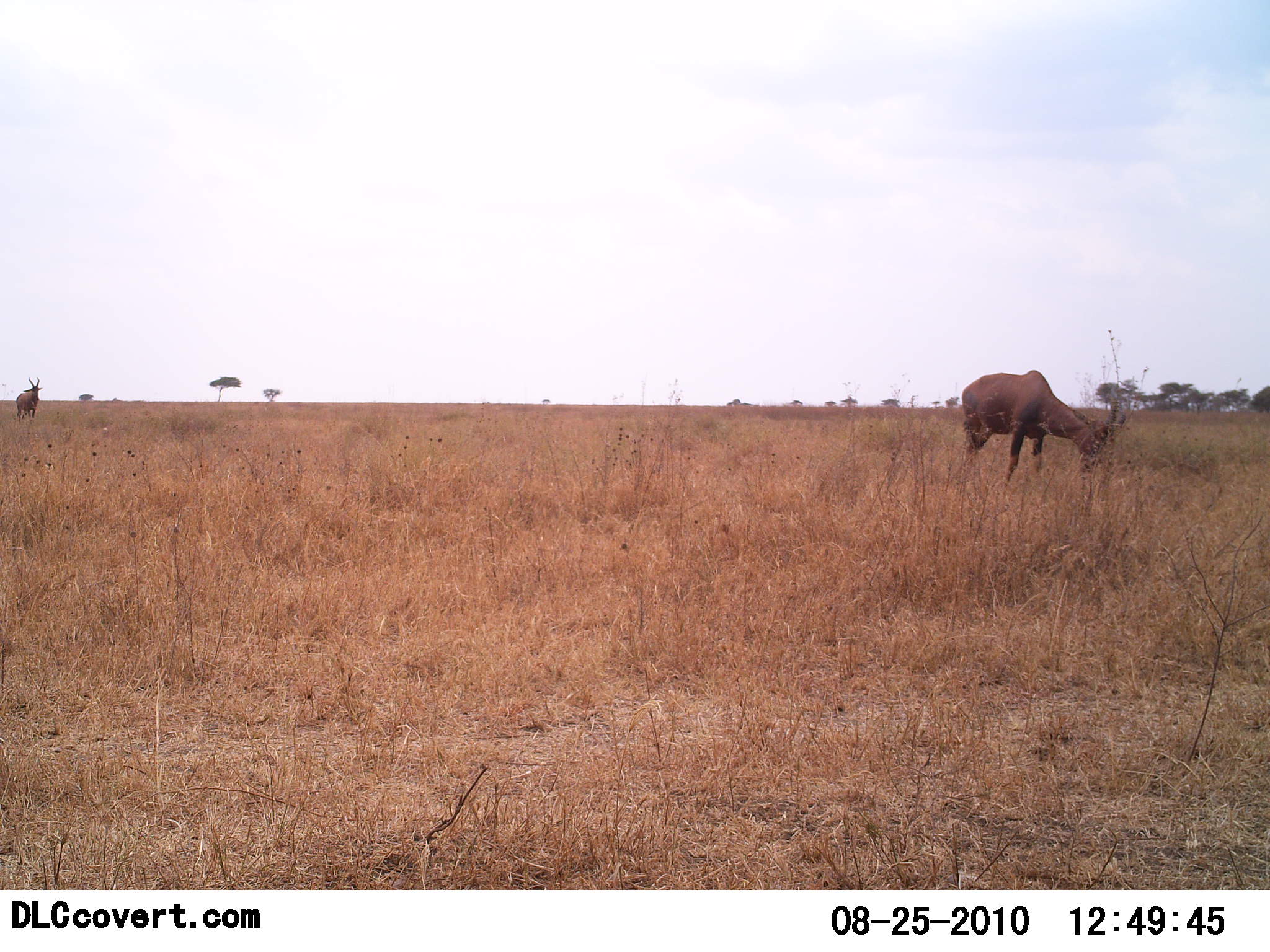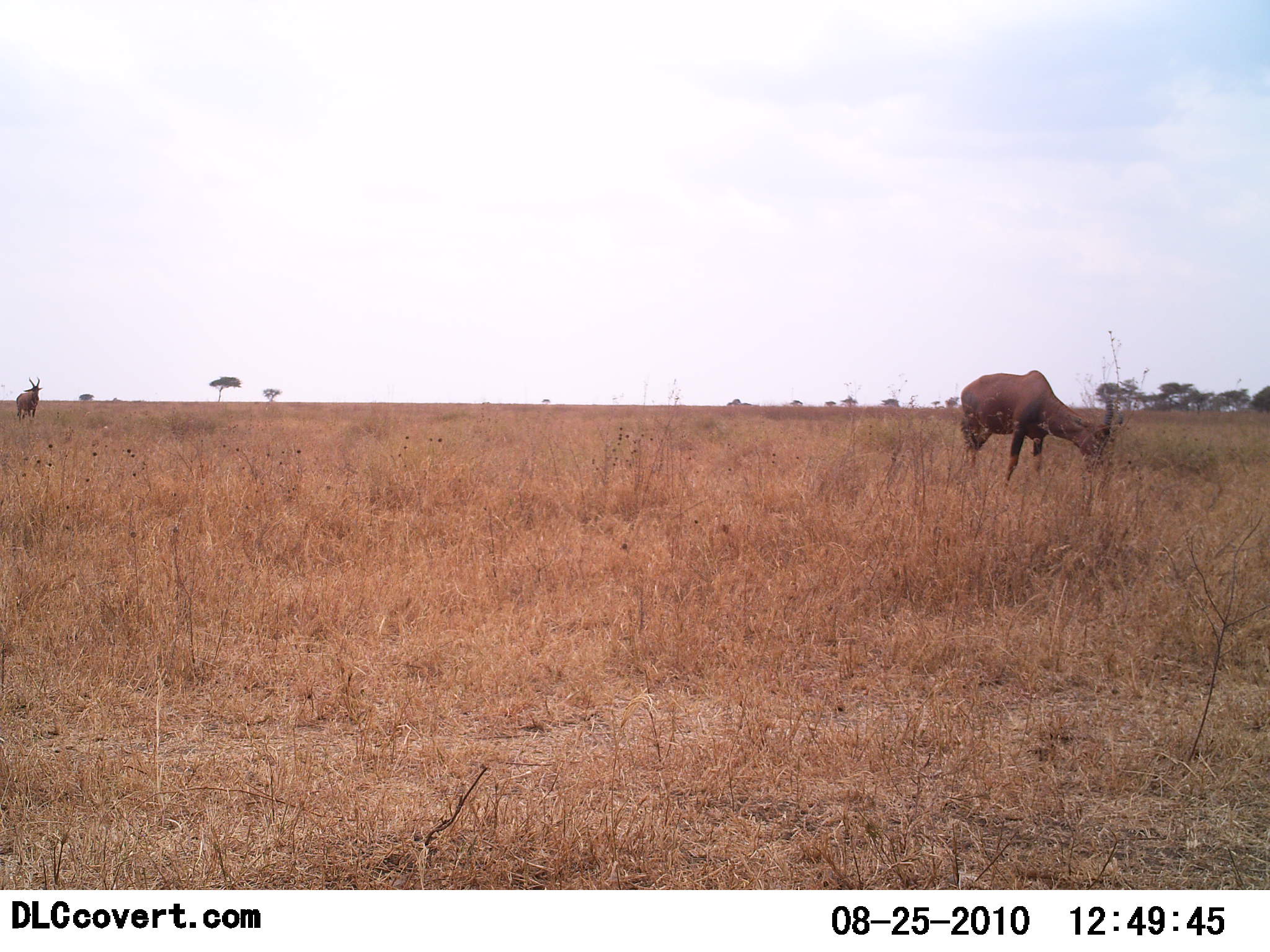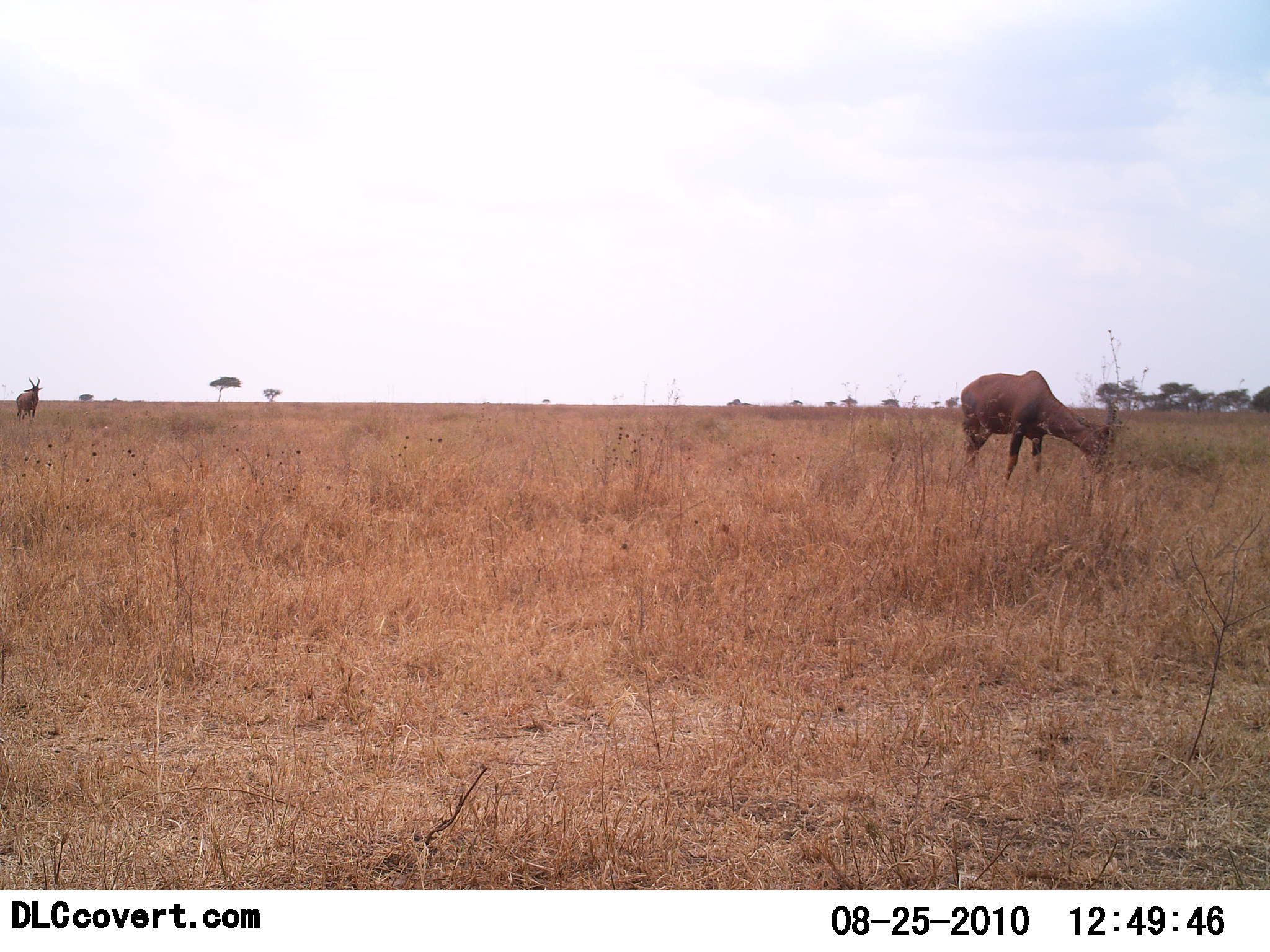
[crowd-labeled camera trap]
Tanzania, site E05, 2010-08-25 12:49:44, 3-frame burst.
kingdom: Animalia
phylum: Chordata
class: Mammalia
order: Artiodactyla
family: Bovidae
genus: Damaliscus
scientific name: Damaliscus lunatus jimela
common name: topi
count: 2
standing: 67%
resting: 0%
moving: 7%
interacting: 0%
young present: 0%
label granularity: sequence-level